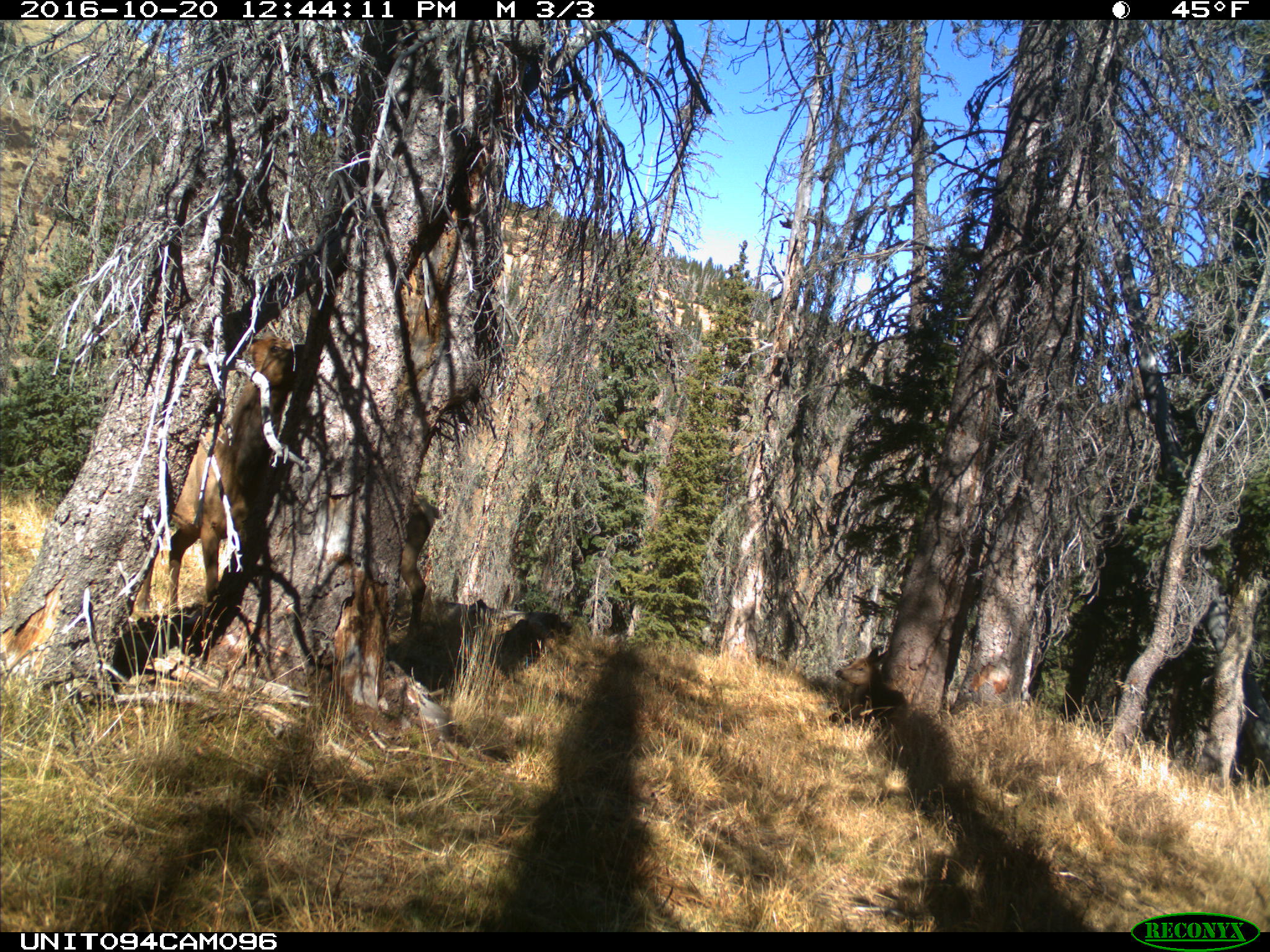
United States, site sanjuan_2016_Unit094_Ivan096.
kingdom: Animalia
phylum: Chordata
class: Mammalia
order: Artiodactyla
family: Cervidae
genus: Cervus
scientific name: Cervus elaphus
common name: red deer